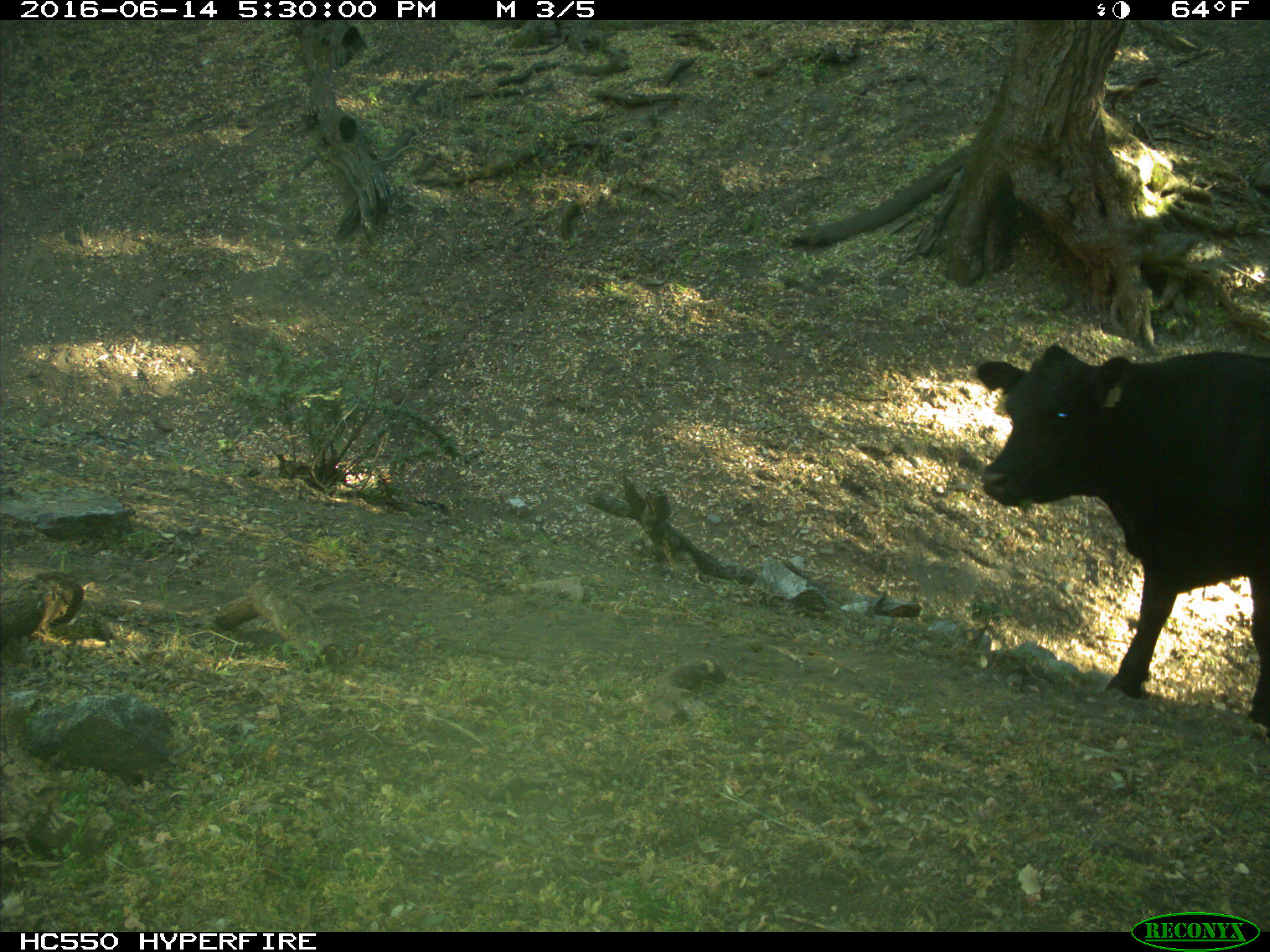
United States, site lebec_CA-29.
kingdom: Animalia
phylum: Chordata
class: Mammalia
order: Artiodactyla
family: Bovidae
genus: Bos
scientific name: Bos taurus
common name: domestic cow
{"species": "Bos taurus (domestic cow)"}